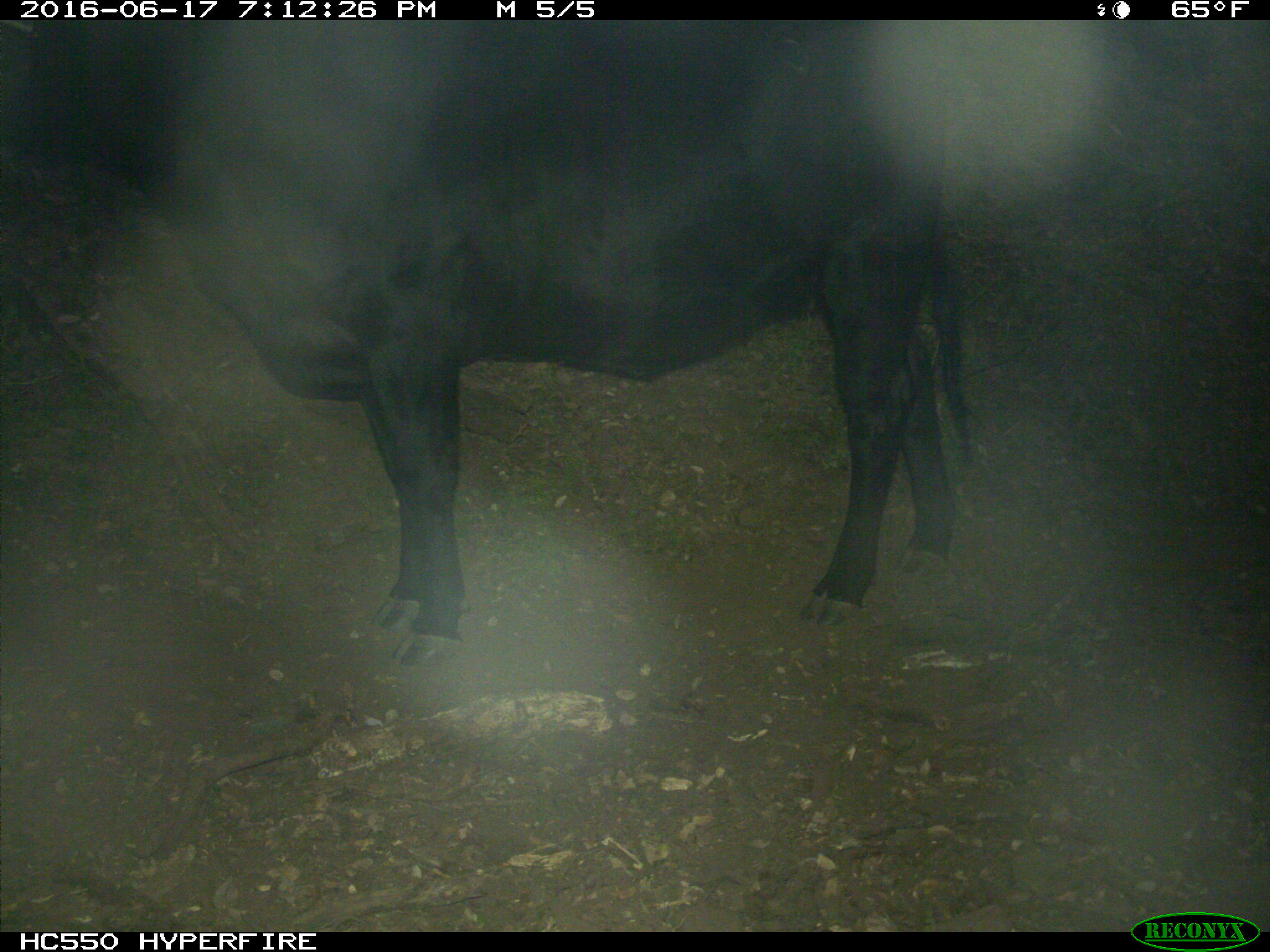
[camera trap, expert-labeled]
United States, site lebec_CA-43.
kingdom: Animalia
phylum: Chordata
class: Mammalia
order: Artiodactyla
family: Bovidae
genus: Bos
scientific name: Bos taurus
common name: domestic cow